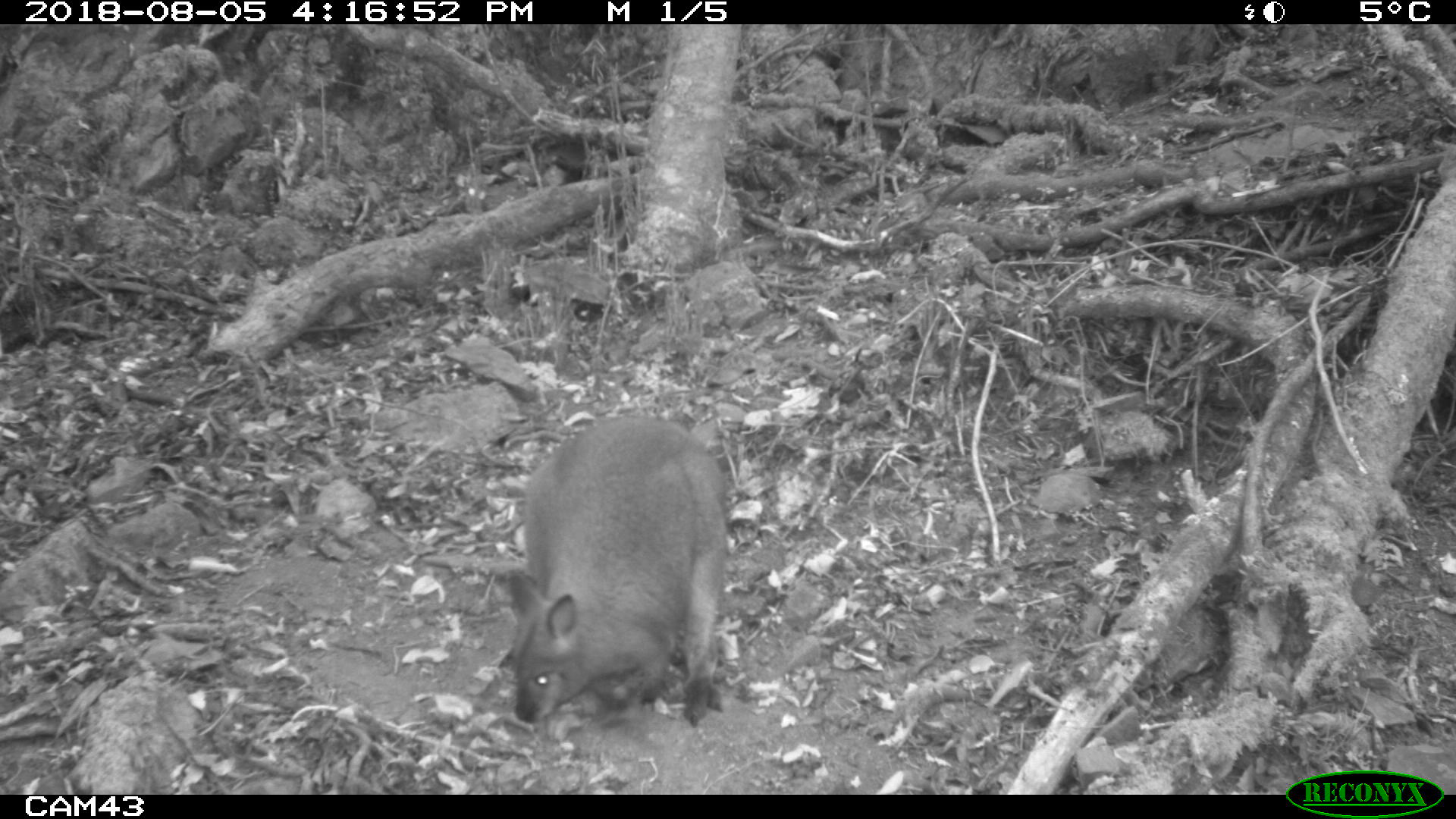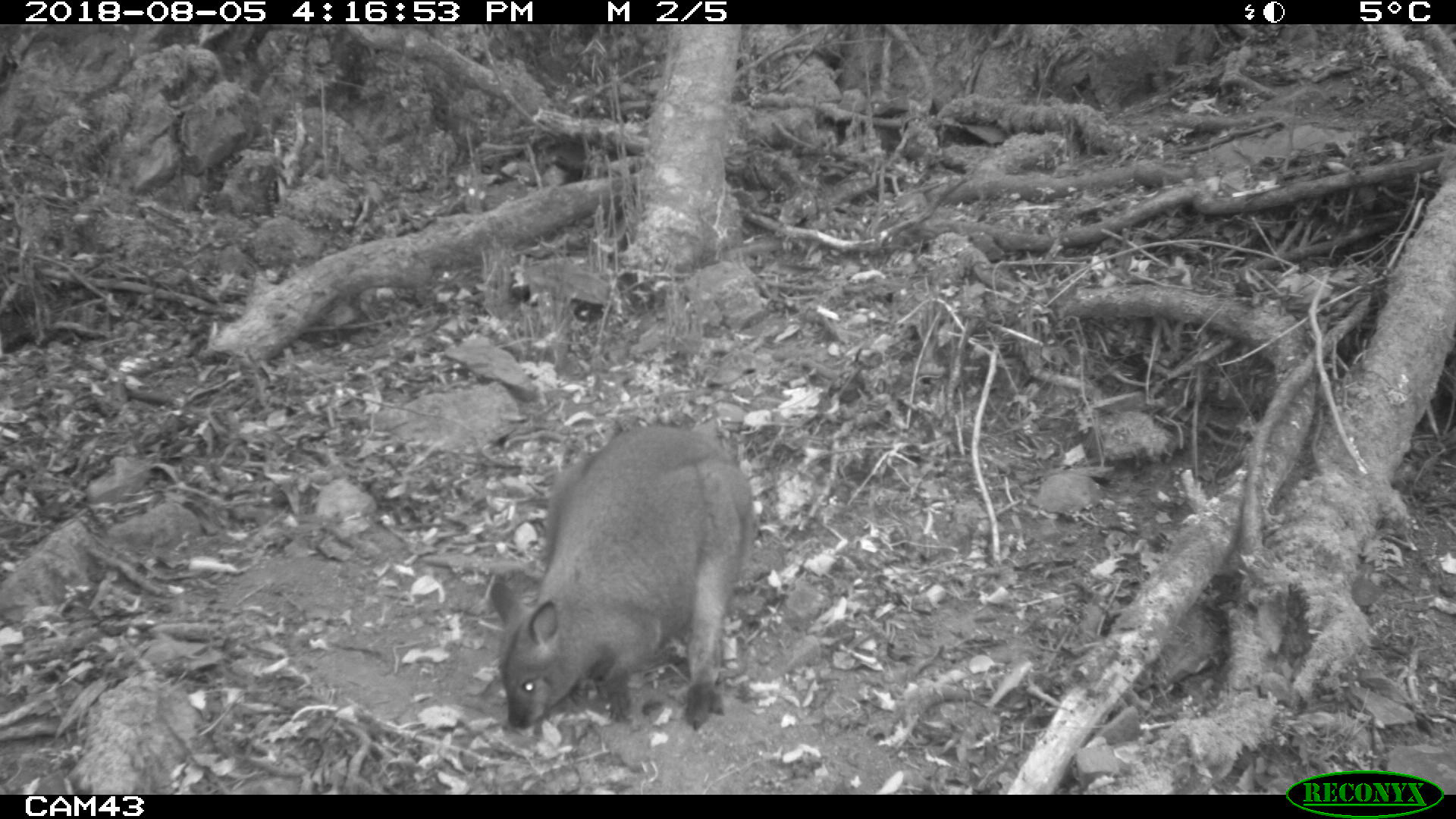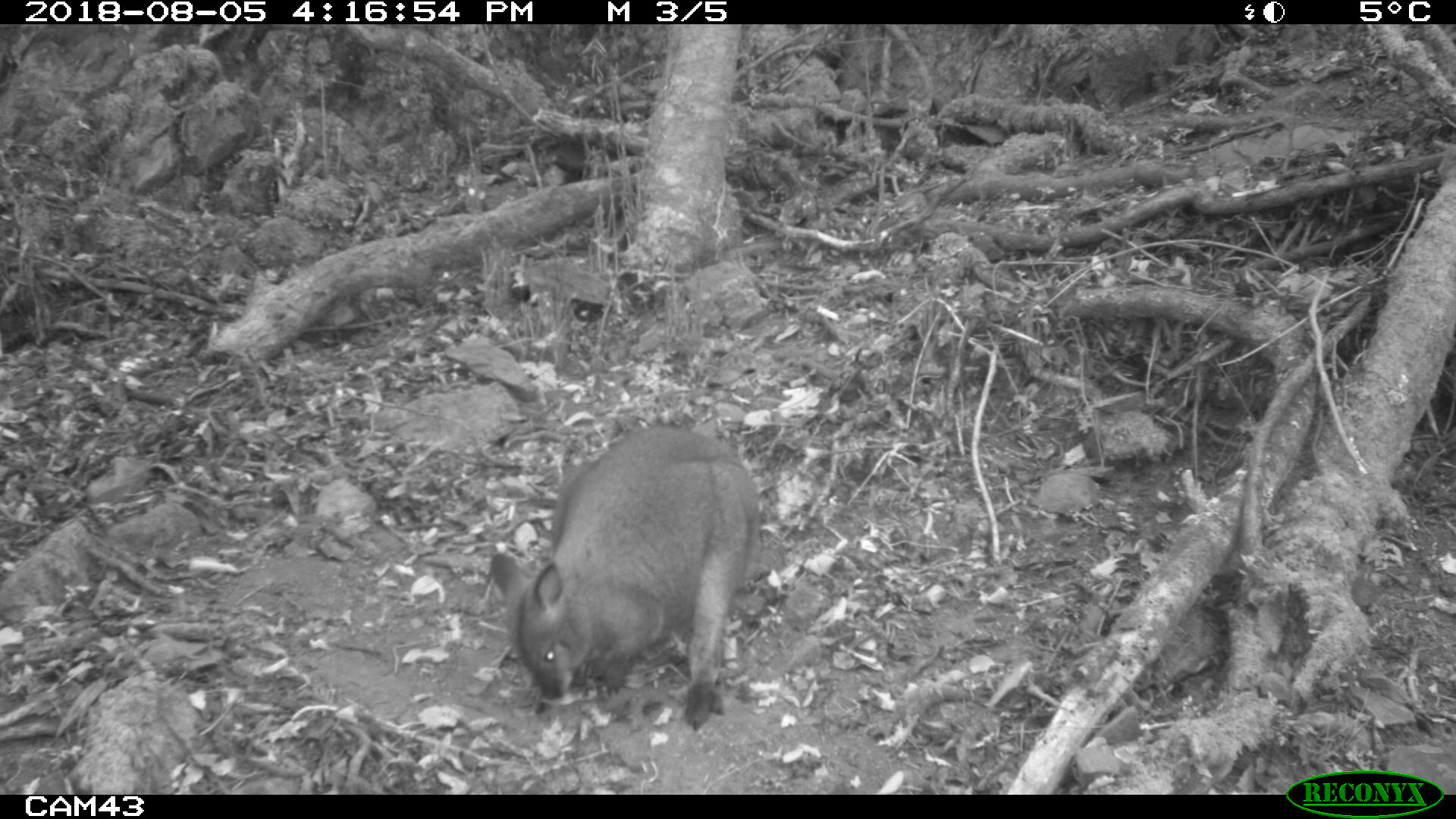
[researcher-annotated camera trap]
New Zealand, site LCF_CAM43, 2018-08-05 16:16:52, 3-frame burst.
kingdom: Animalia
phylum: Chordata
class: Mammalia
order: Diprotodontia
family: Macropodidae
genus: Notamacropus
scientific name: Notamacropus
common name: wallaby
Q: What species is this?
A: Wallaby (Notamacropus).